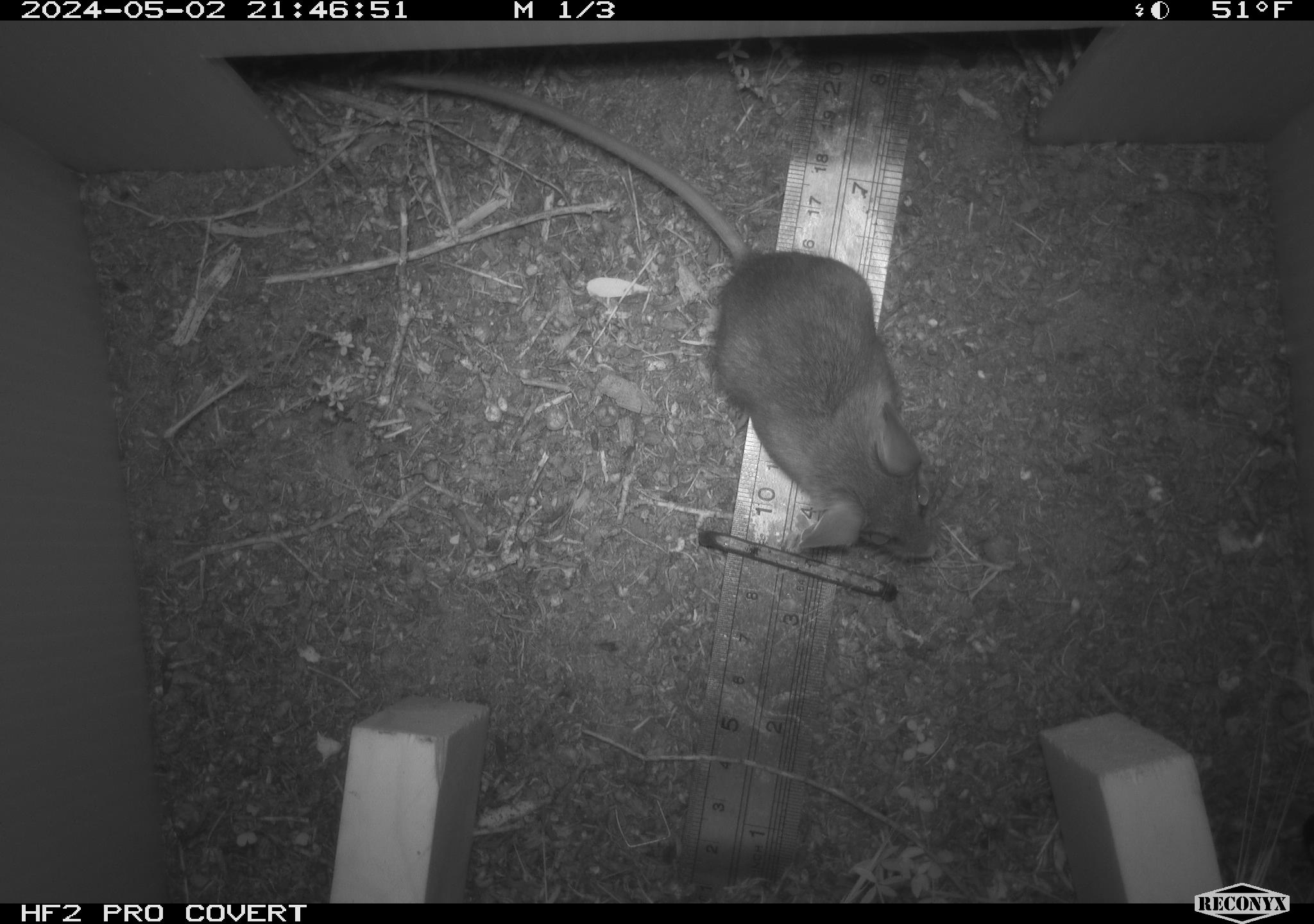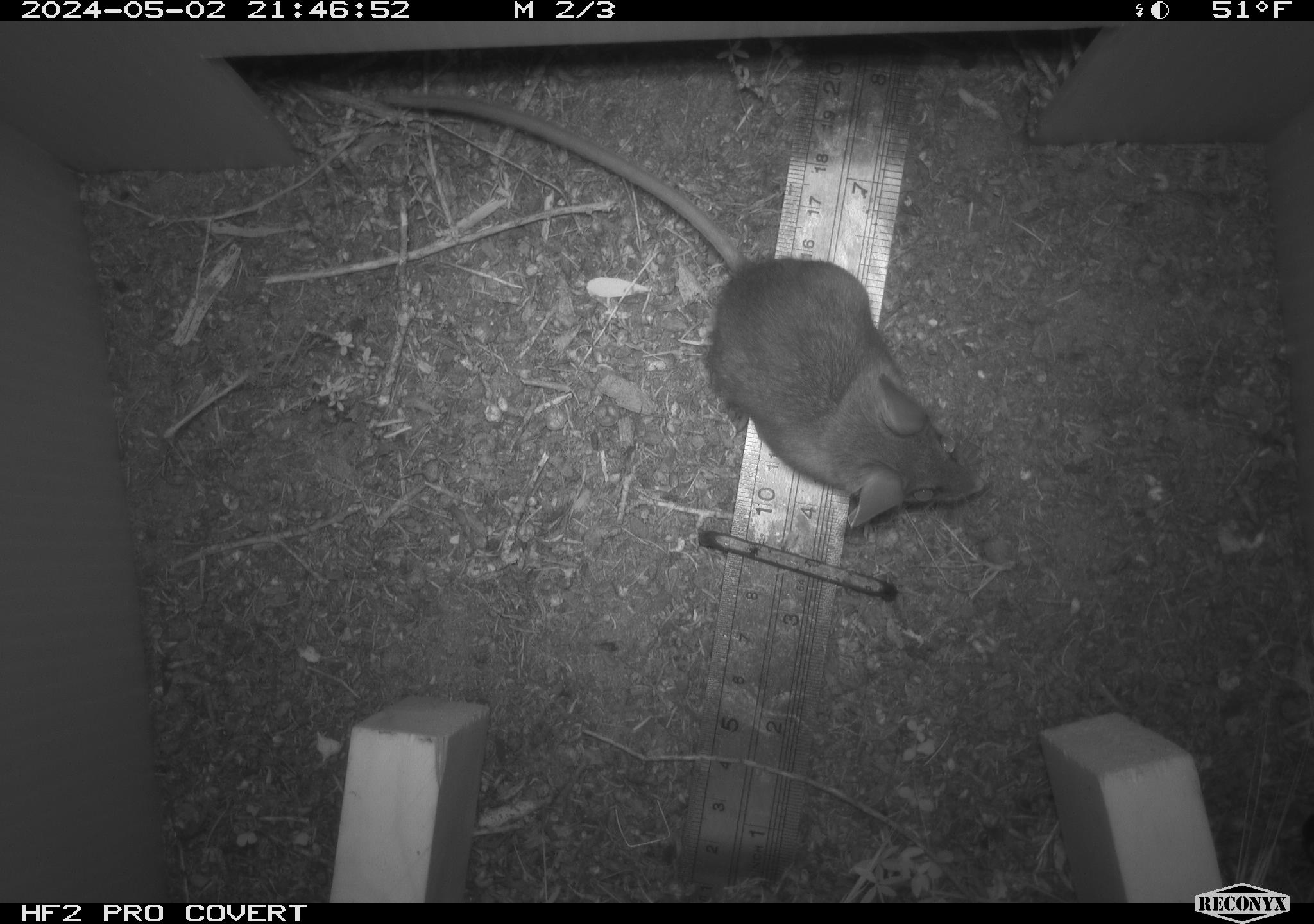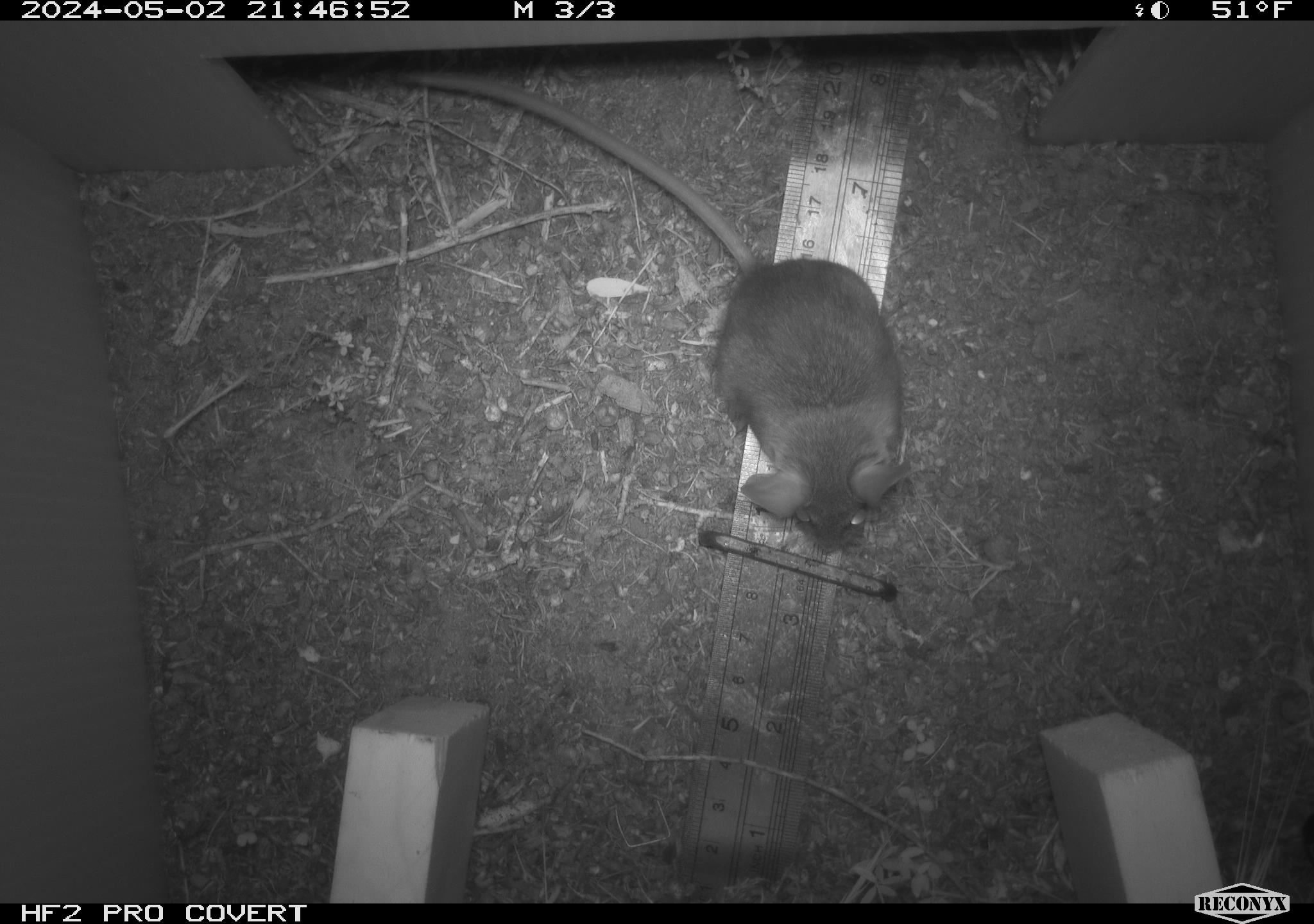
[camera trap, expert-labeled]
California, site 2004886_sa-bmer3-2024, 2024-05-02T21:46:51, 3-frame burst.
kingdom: Animalia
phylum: Chordata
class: Mammalia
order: Rodentia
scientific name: Rodentia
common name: mouse species